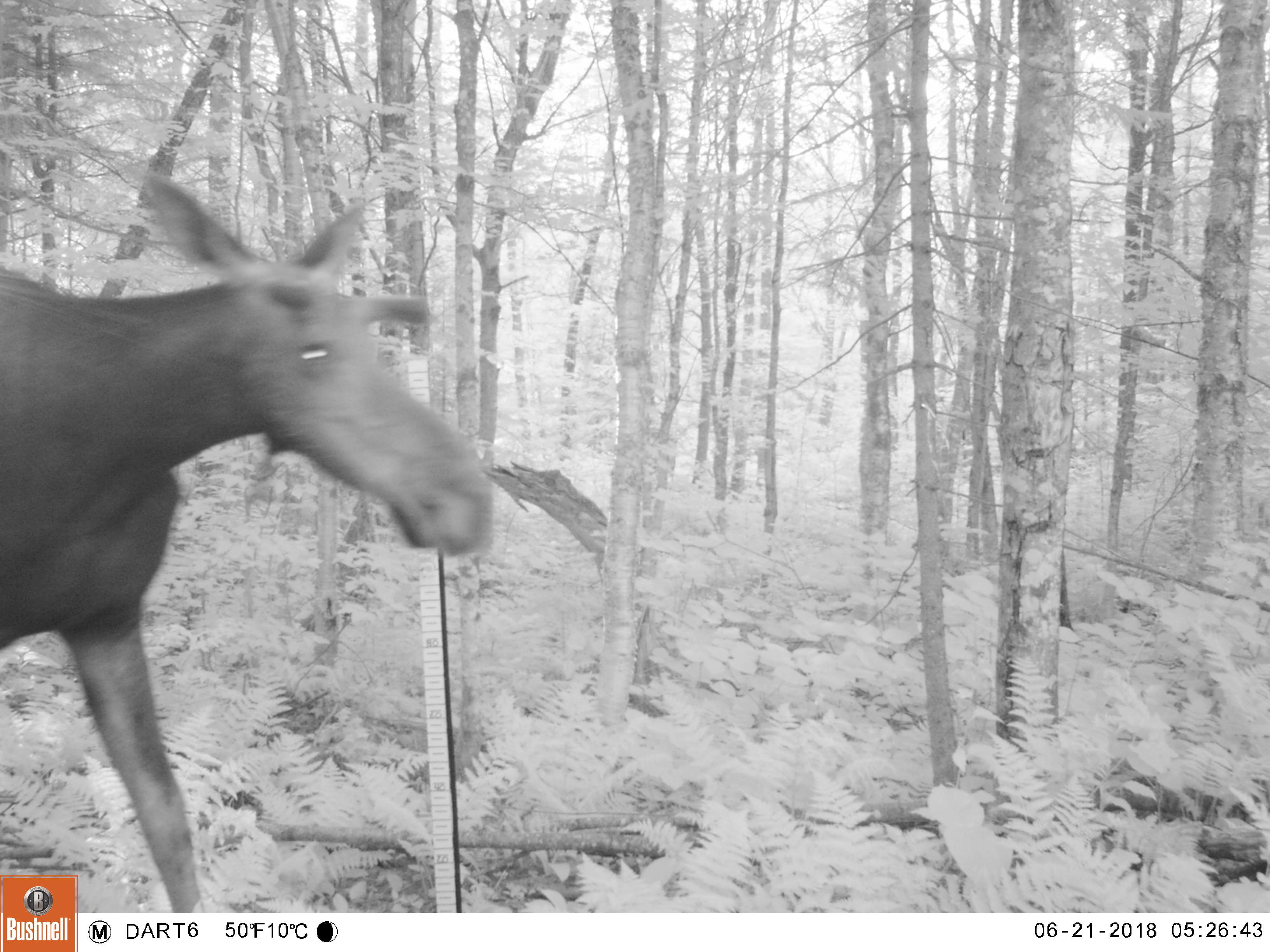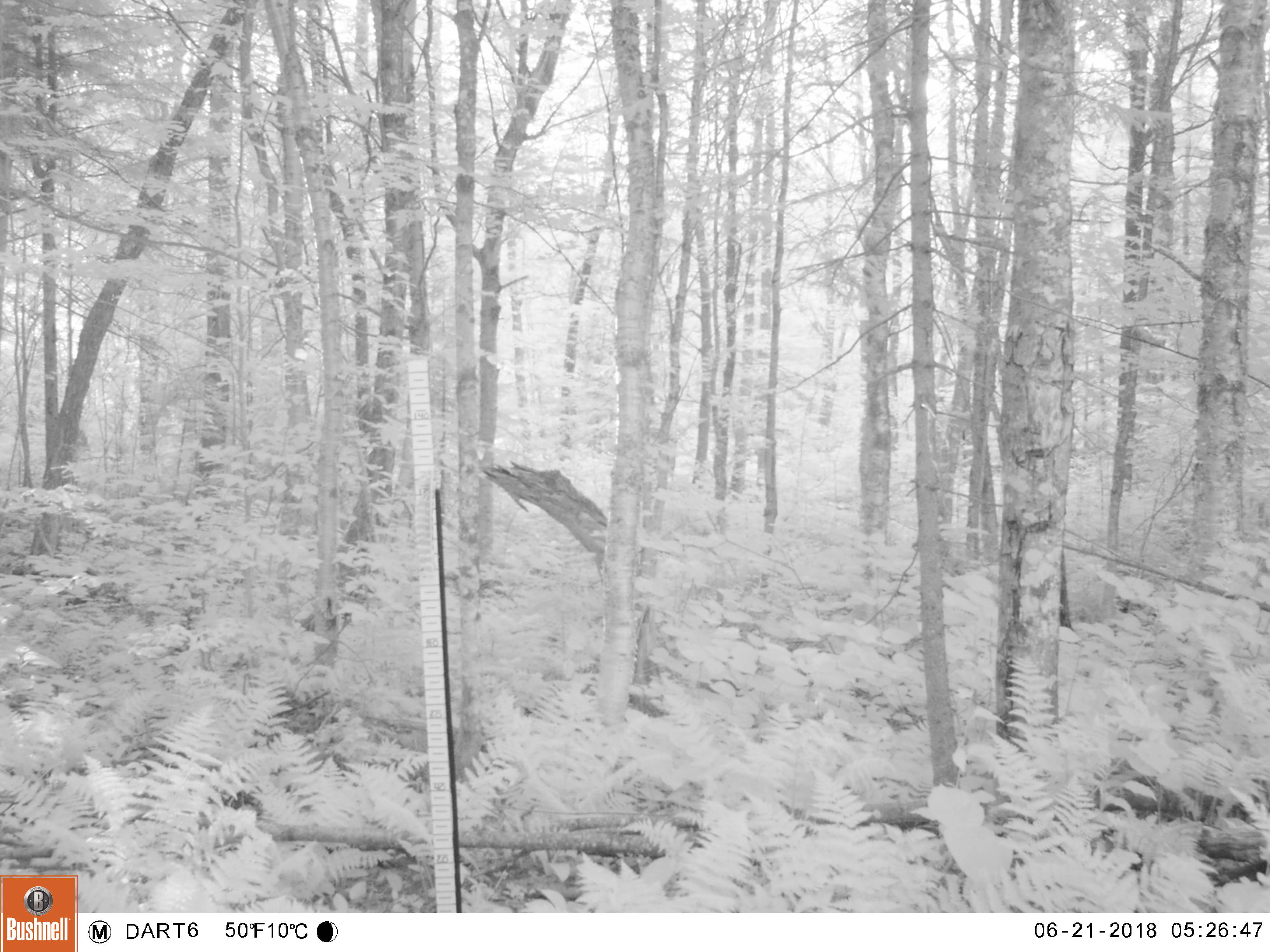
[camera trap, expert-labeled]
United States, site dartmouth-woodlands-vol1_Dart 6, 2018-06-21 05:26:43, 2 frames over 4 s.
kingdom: Animalia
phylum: Chordata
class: Mammalia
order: Artiodactyla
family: Cervidae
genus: Alces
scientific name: Alces alces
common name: moose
Moose (Alces alces).